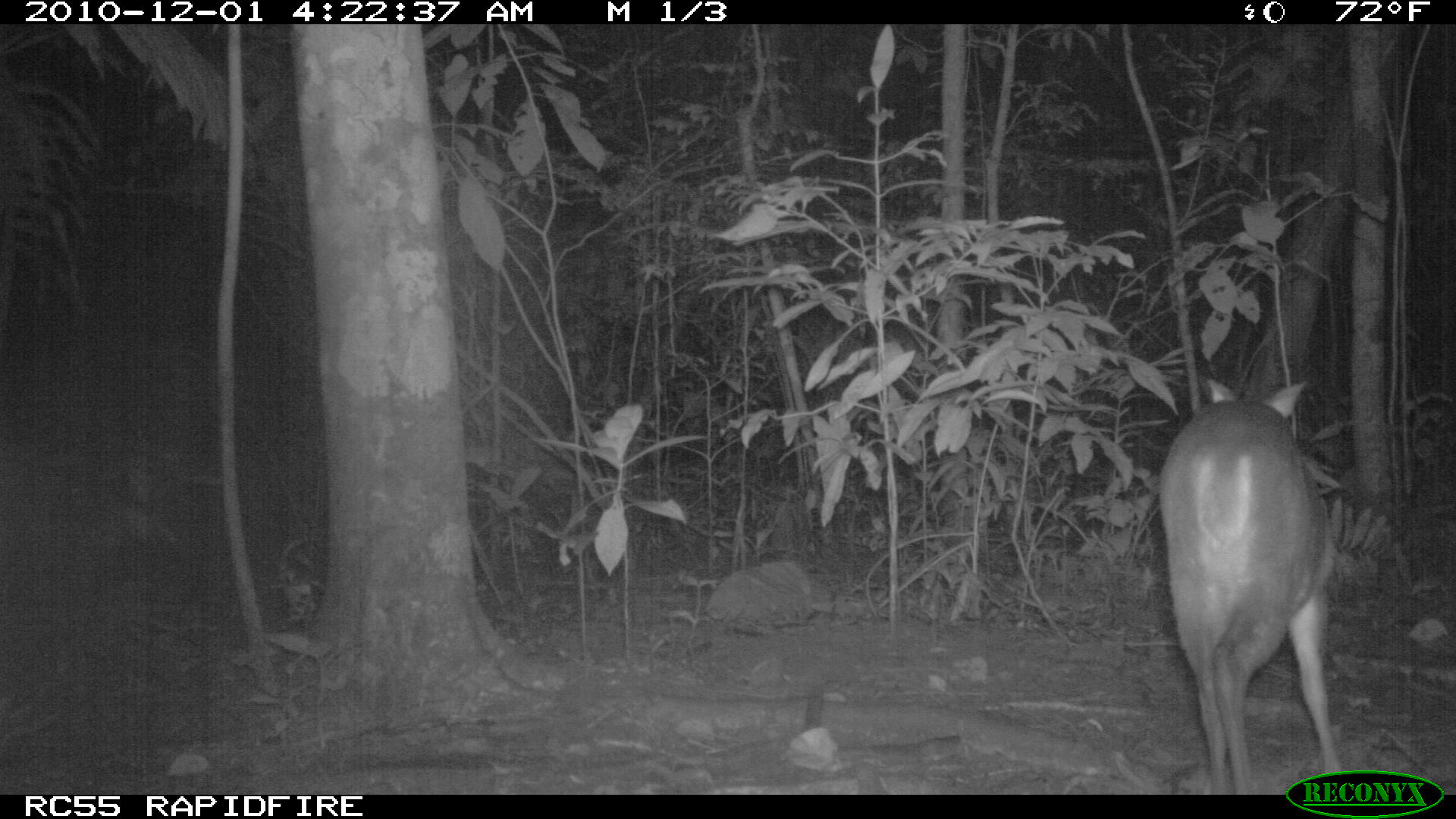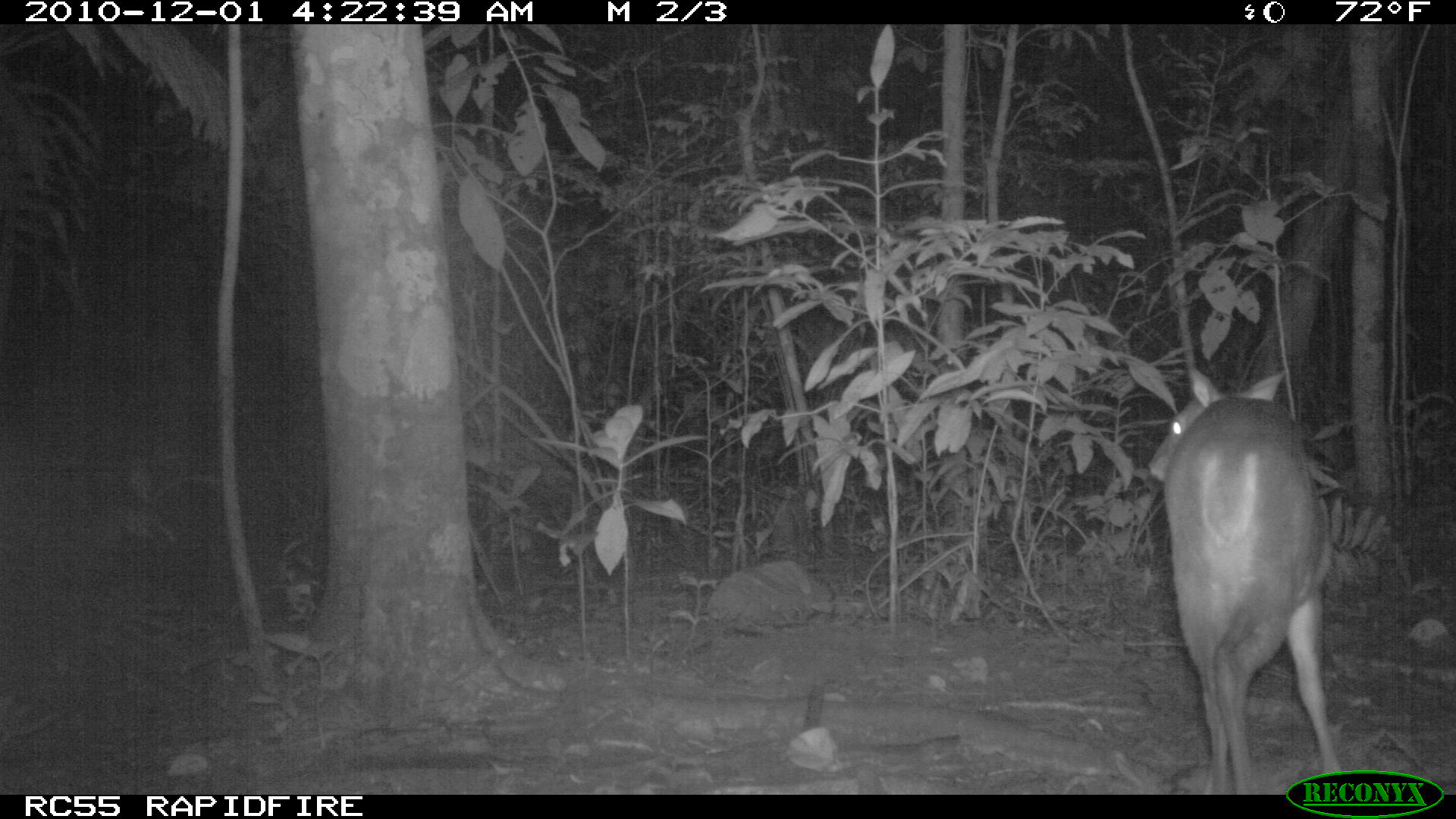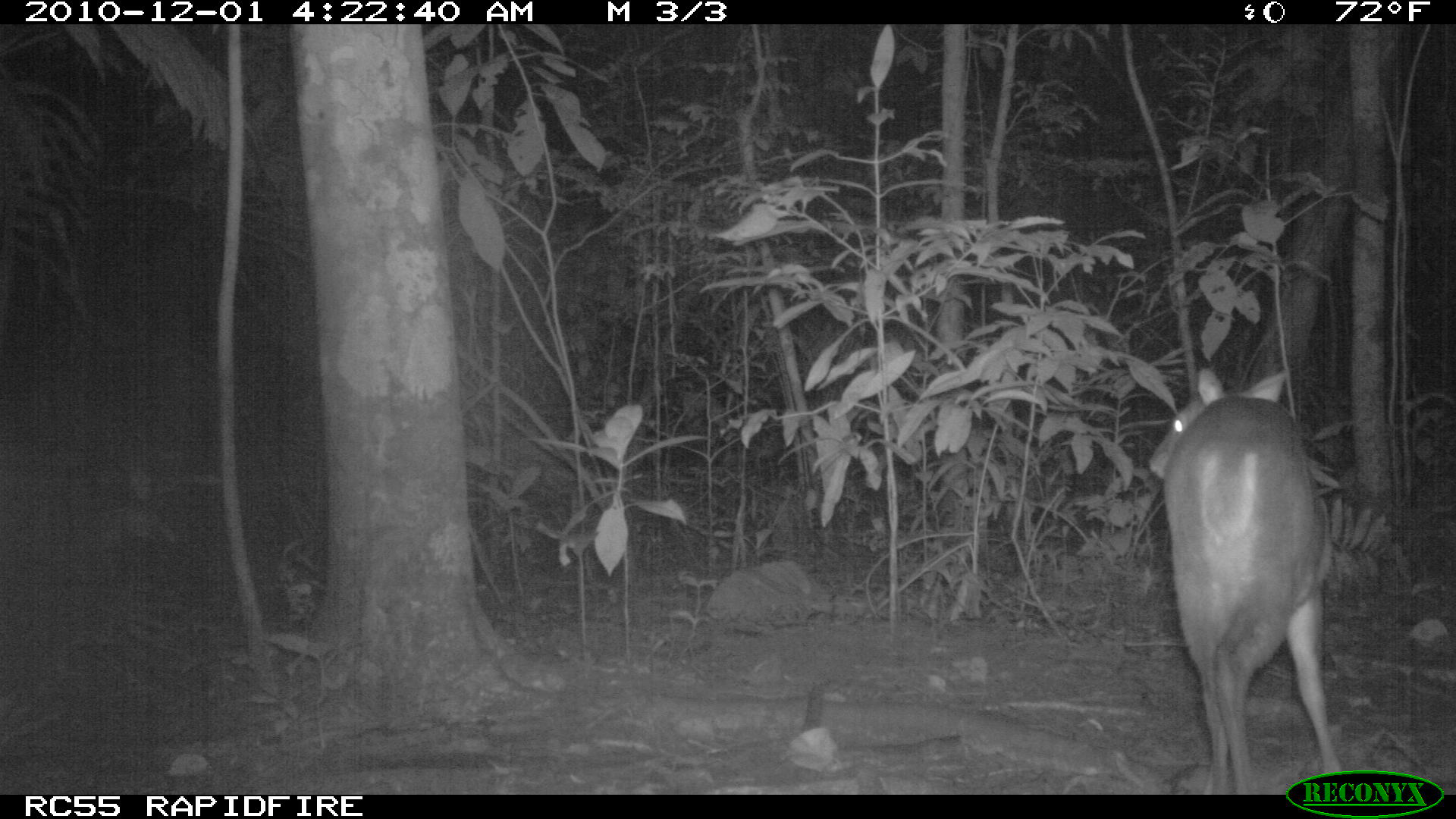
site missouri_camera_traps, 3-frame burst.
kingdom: Animalia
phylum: Chordata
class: Mammalia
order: Artiodactyla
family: Cervidae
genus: Mazama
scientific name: Mazama americana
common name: red brocket deer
Red brocket deer (Mazama americana). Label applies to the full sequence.